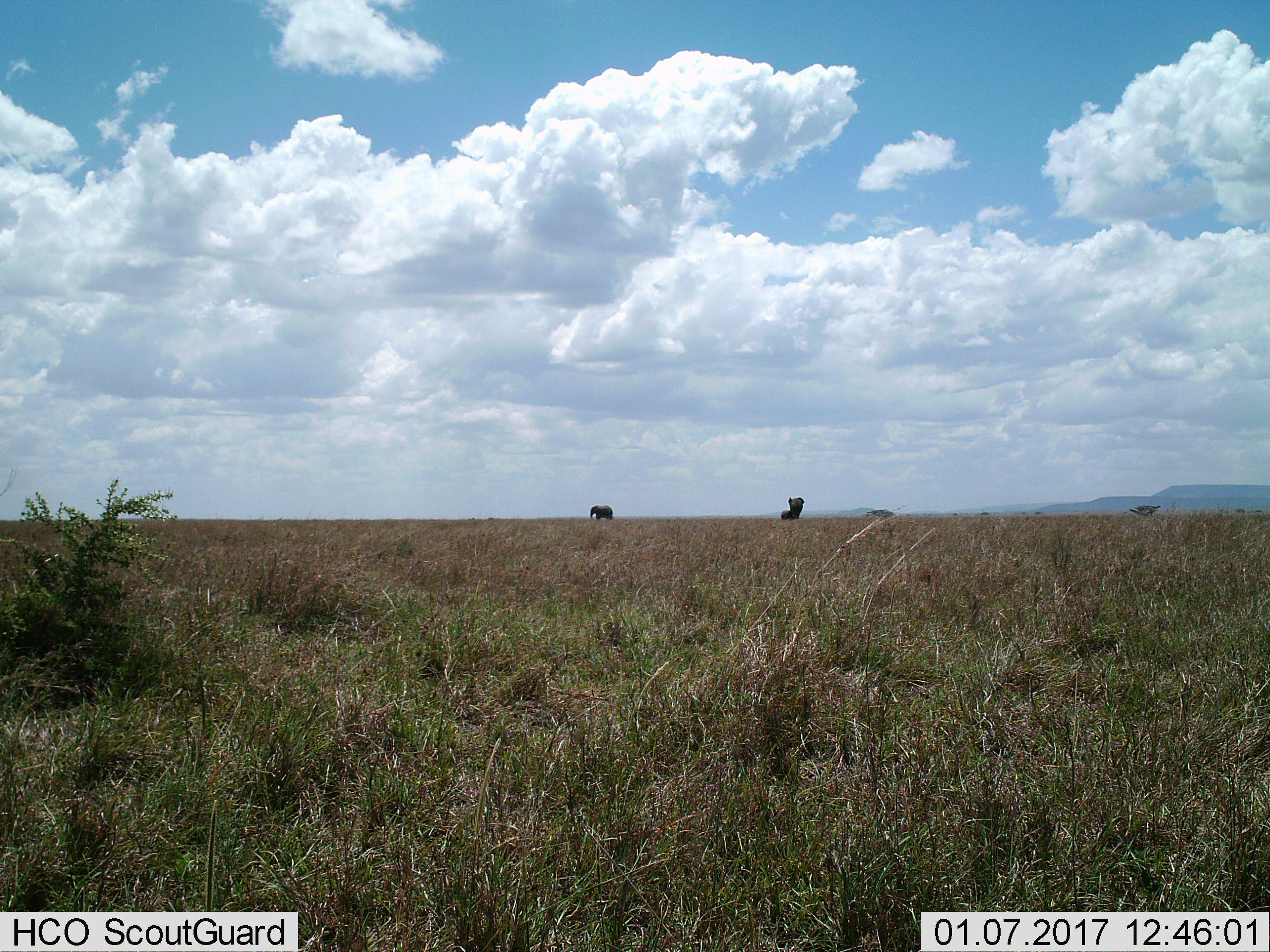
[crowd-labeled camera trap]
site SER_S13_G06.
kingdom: Animalia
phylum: Chordata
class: Mammalia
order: Proboscidea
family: Elephantidae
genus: Loxodonta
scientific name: Loxodonta africana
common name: african bush elephant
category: elephant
Elephant (african bush elephant) (Loxodonta africana), count 3. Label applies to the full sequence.